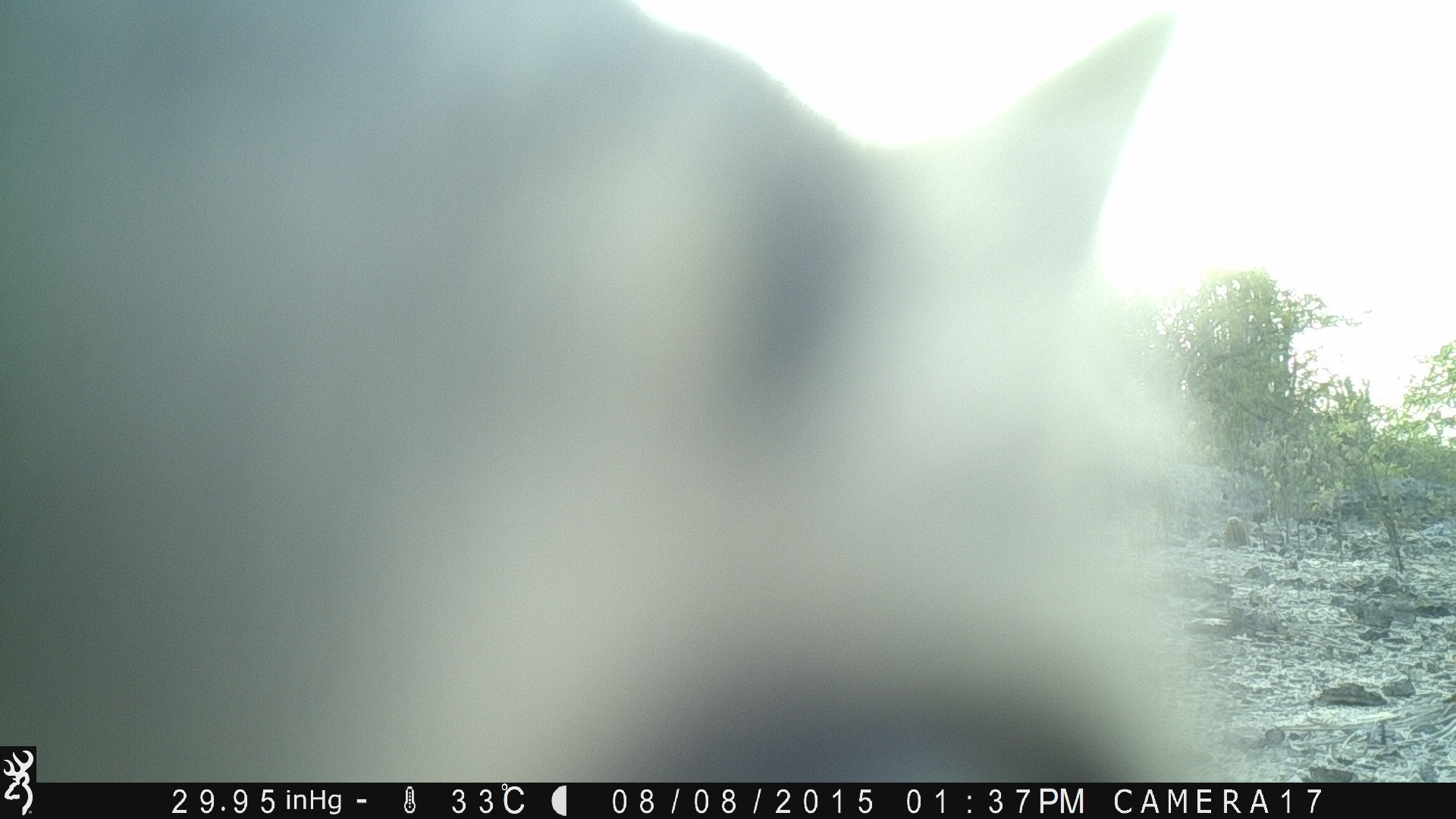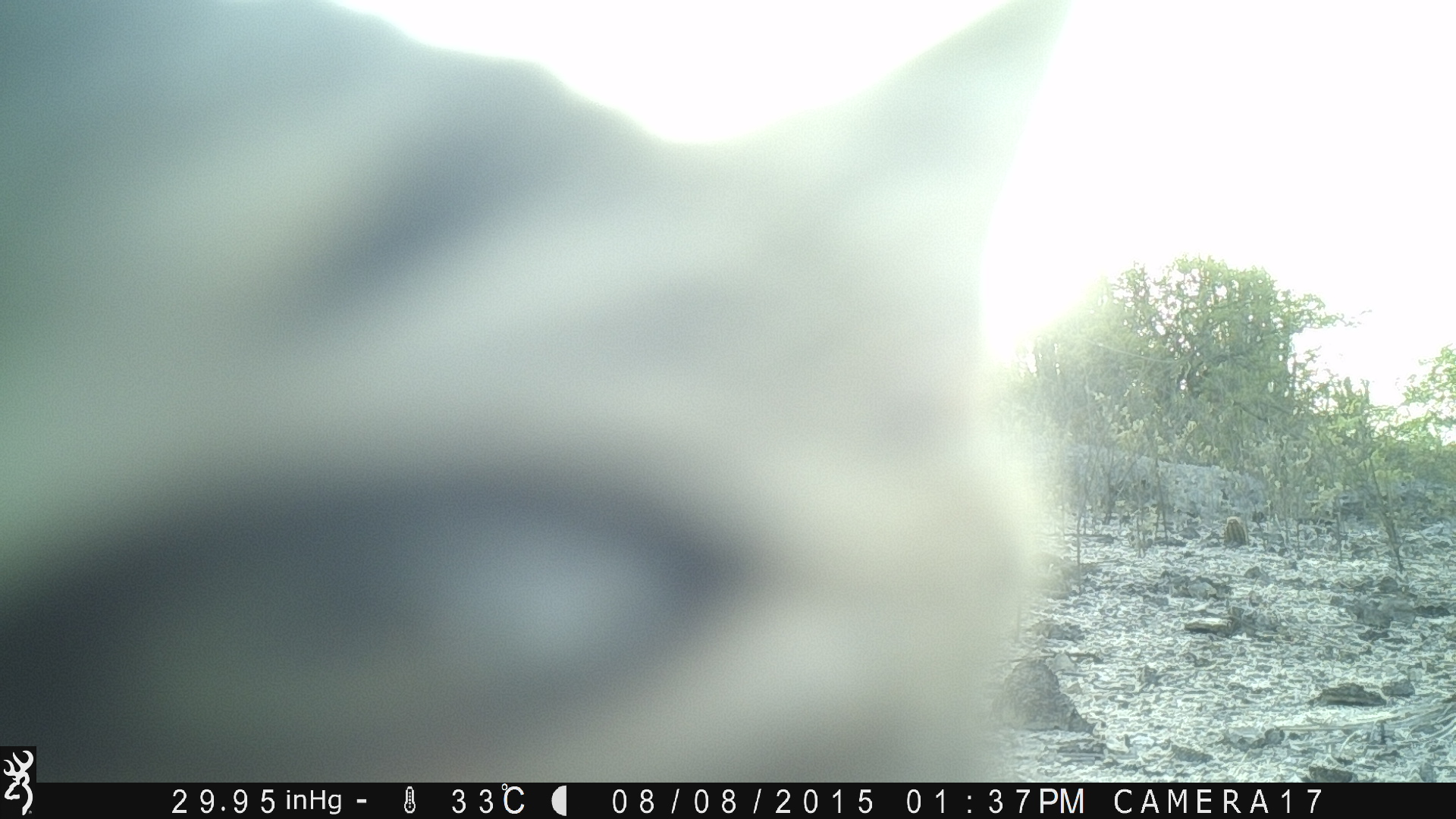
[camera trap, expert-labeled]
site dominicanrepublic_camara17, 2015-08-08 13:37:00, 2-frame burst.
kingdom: Animalia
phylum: Chordata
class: Mammalia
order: Carnivora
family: Felidae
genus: Felis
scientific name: Felis catus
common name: cat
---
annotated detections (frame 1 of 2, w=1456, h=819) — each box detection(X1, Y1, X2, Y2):
unknown: detection(39, 0, 1235, 778)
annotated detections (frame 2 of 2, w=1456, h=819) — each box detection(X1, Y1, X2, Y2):
cat: detection(0, 5, 1075, 790)